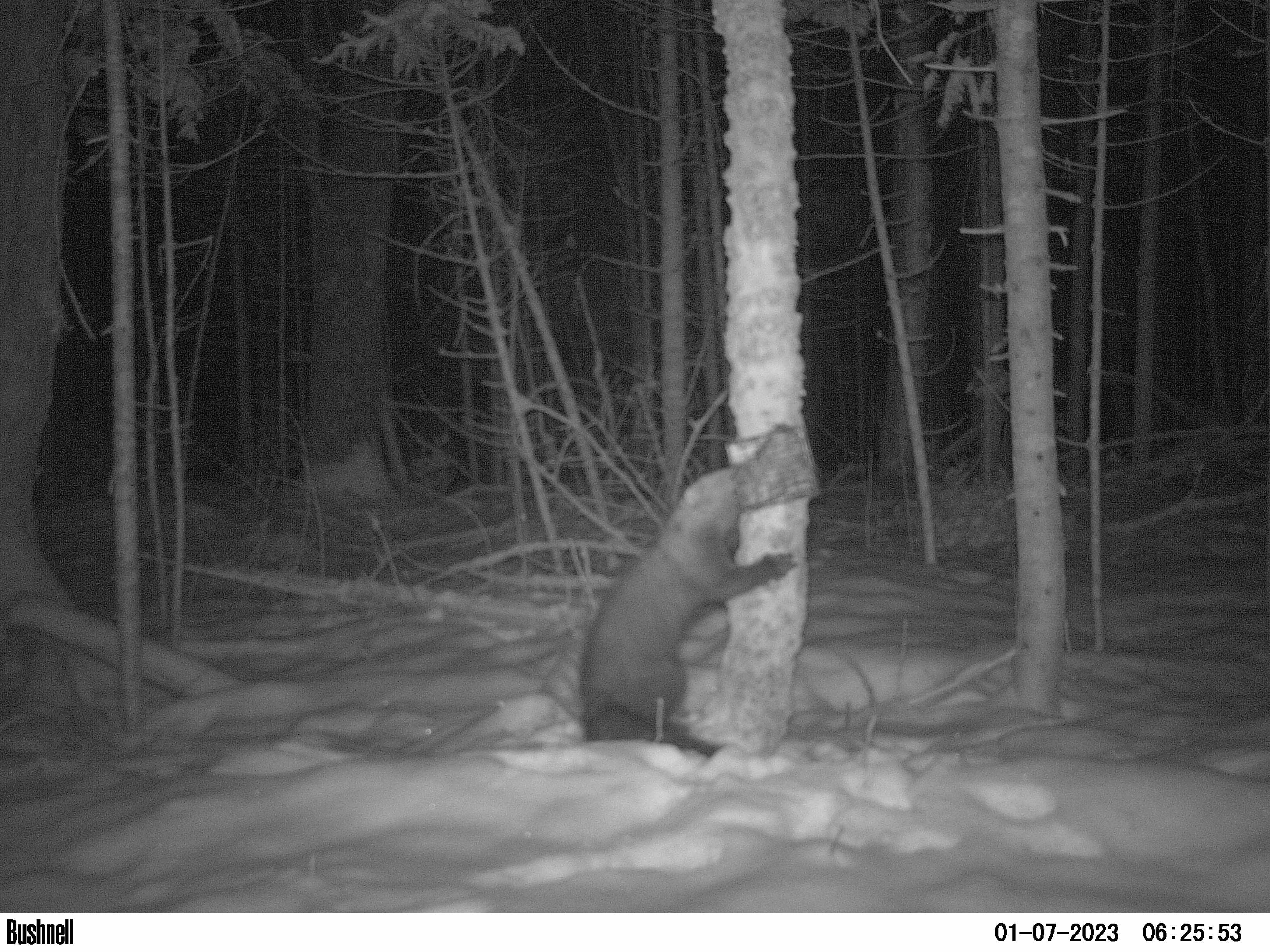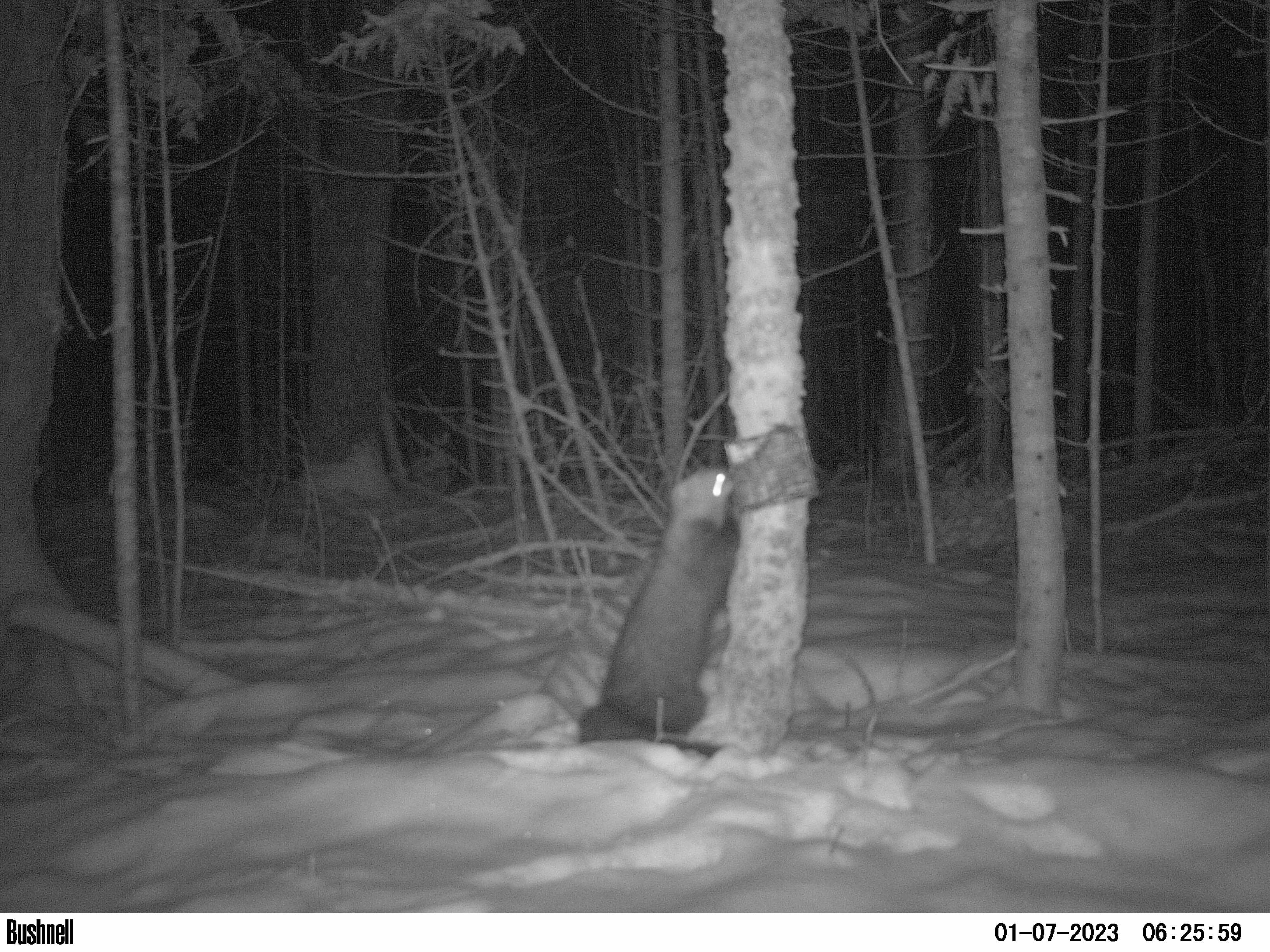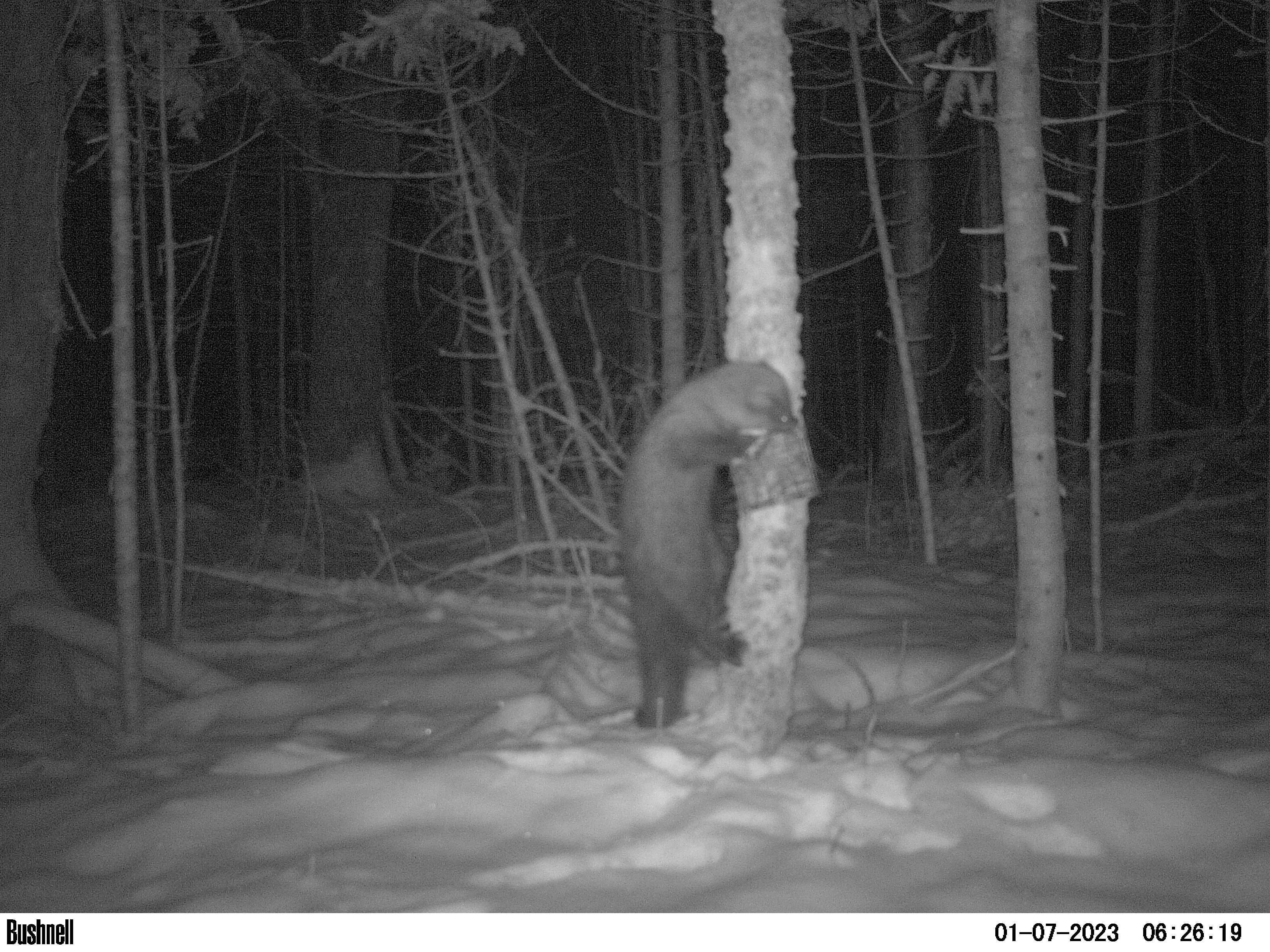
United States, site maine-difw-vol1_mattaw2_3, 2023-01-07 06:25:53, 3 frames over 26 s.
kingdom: Animalia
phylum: Chordata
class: Mammalia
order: Carnivora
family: Mustelidae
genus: Pekania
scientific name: Pekania pennanti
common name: fisher